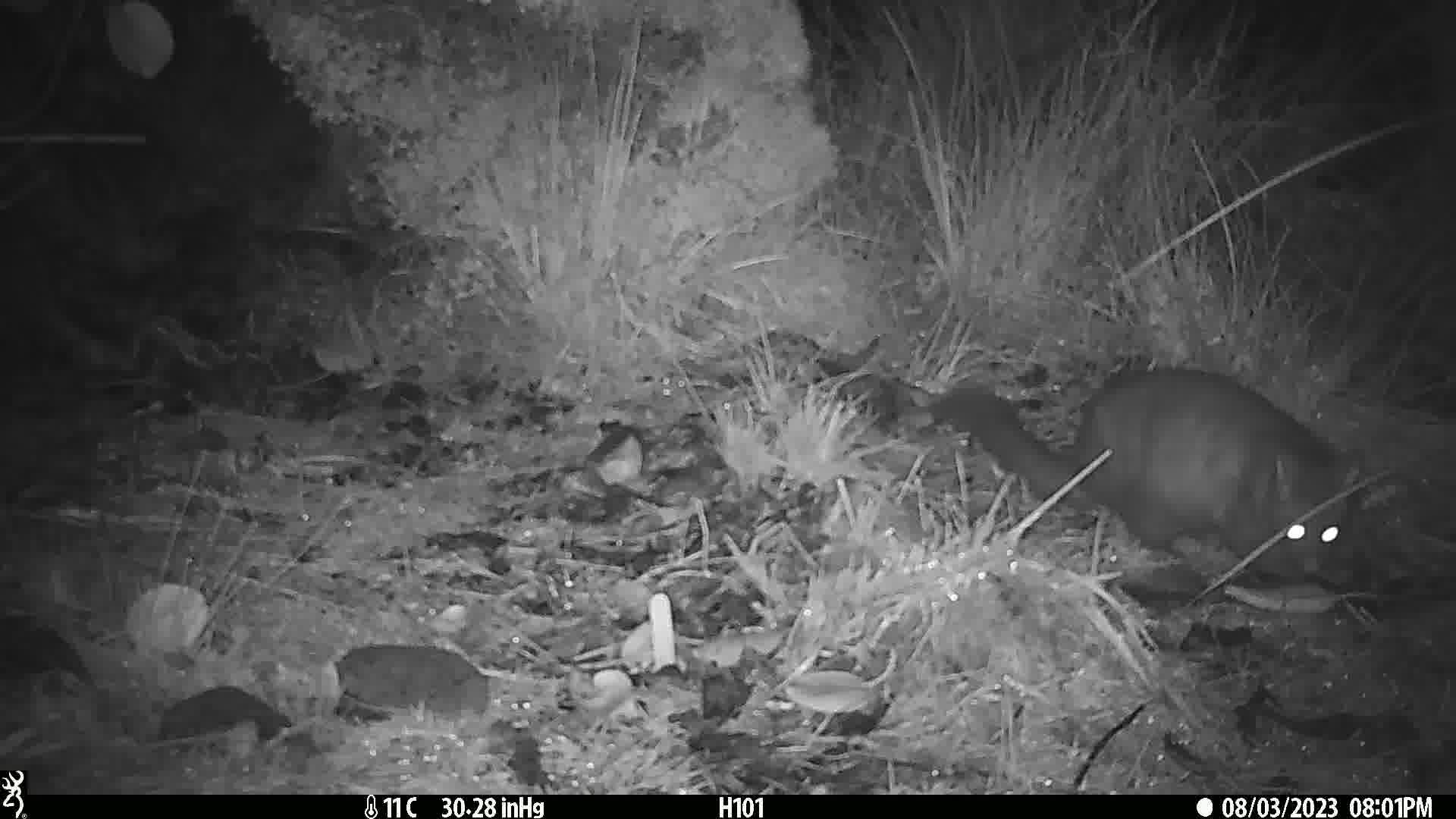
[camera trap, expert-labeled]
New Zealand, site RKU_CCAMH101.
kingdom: Animalia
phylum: Chordata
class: Mammalia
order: Diprotodontia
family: Phalangeridae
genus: Trichosurus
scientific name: Trichosurus vulpecula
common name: common brushtail possum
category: possum